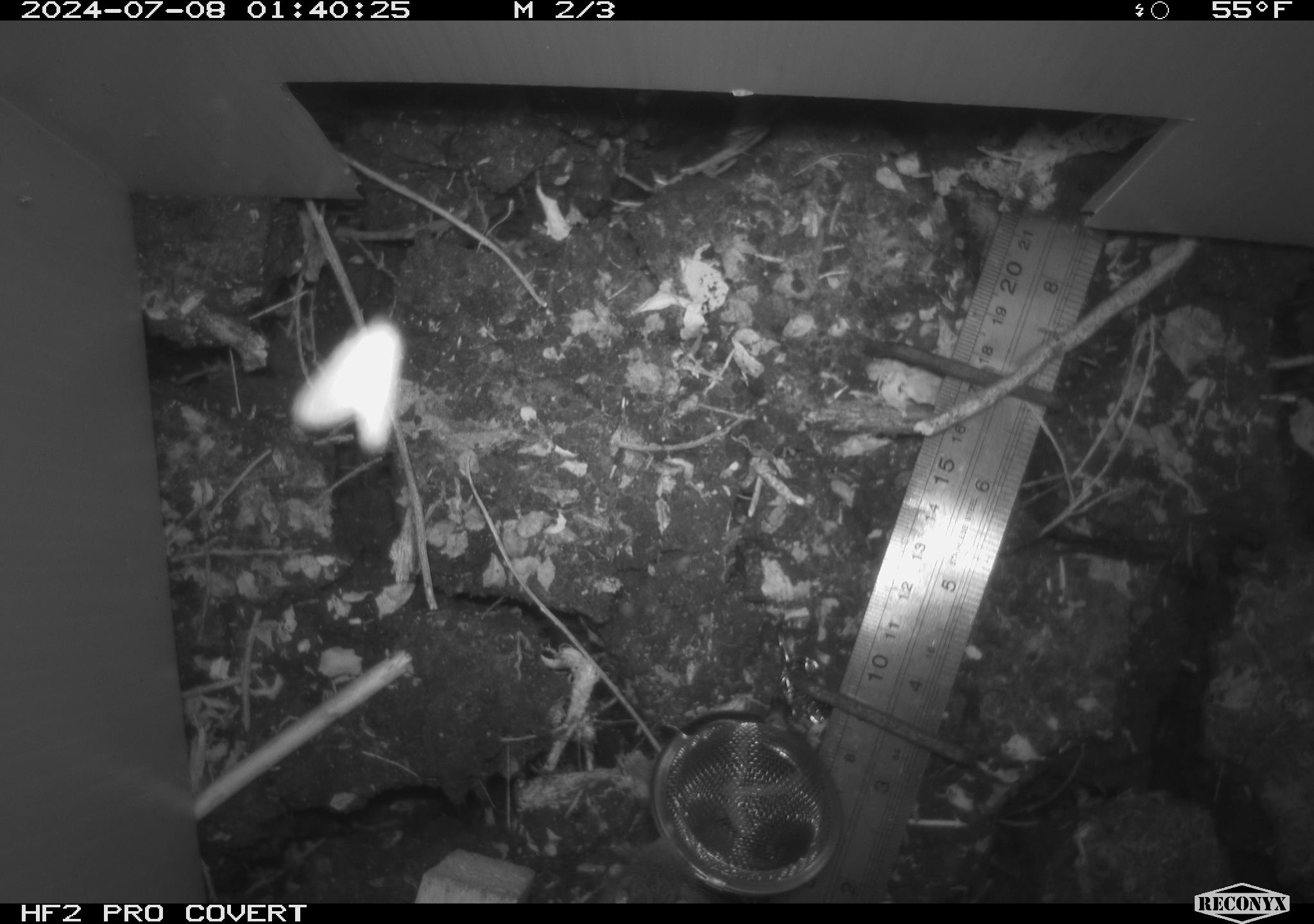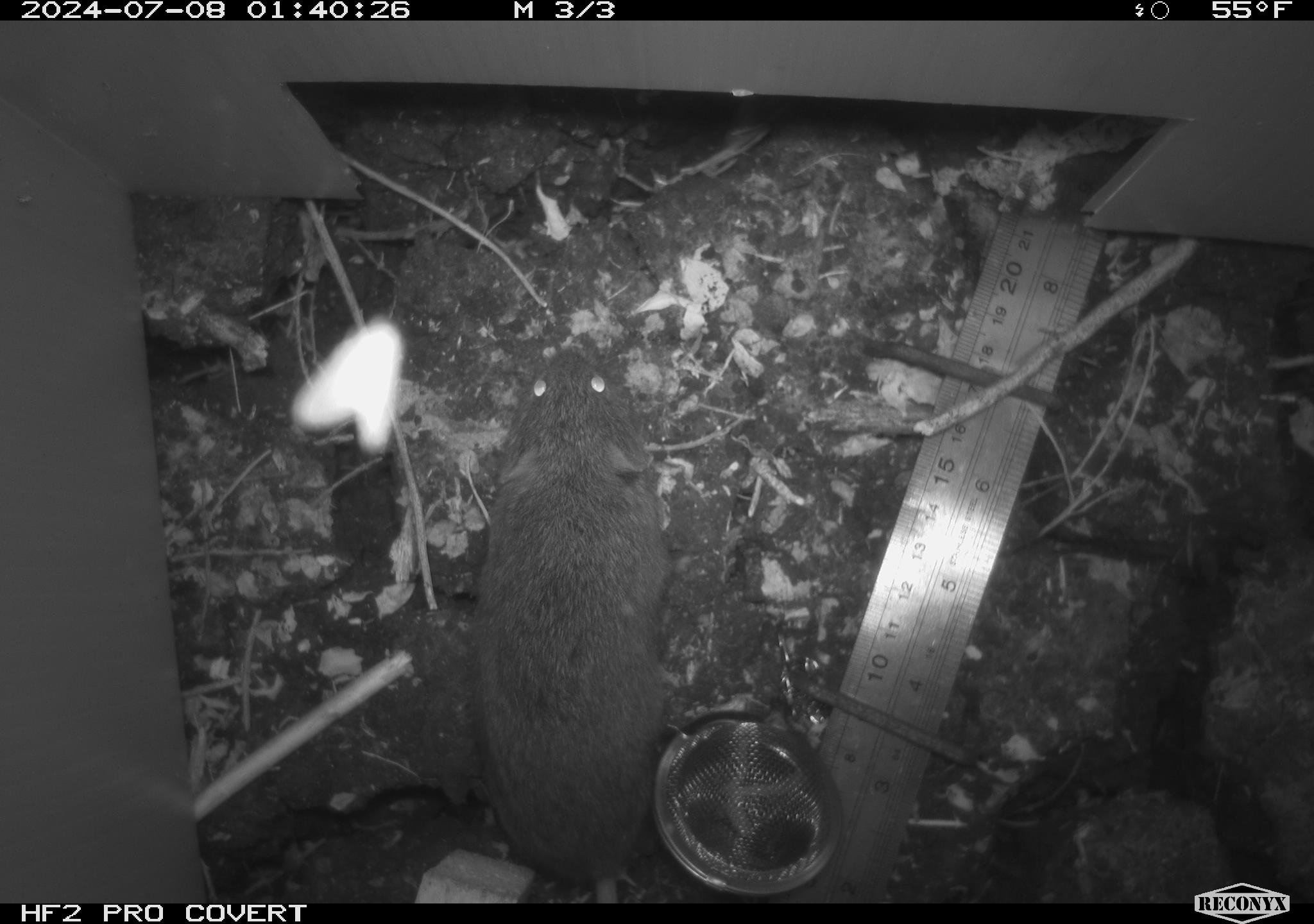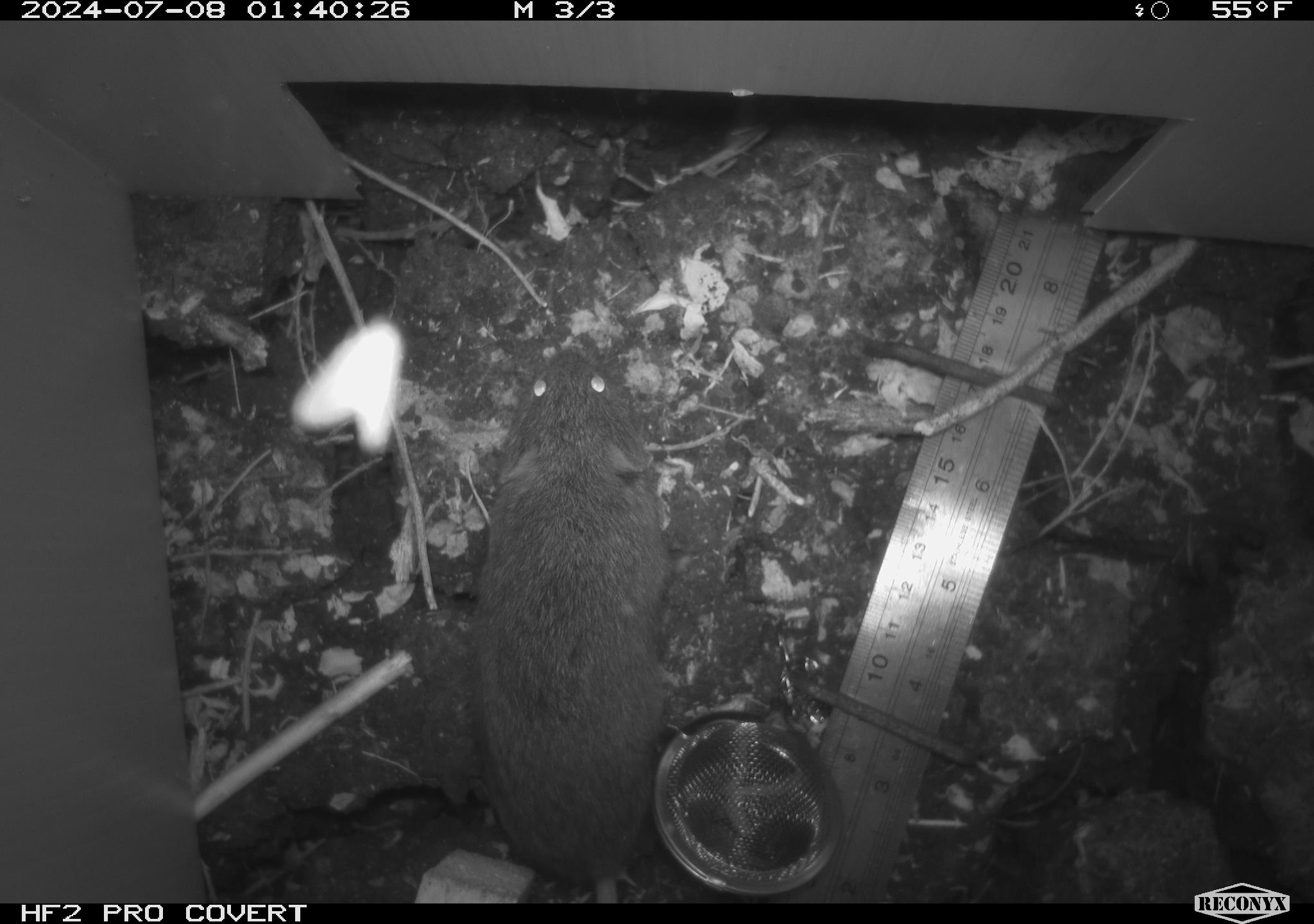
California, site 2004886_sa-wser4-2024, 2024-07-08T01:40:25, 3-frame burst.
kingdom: Animalia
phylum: Chordata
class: Mammalia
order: Rodentia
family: Cricetidae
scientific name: Arvicolinae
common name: voles, lemmings, and muskrats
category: arvicolinae subfamily